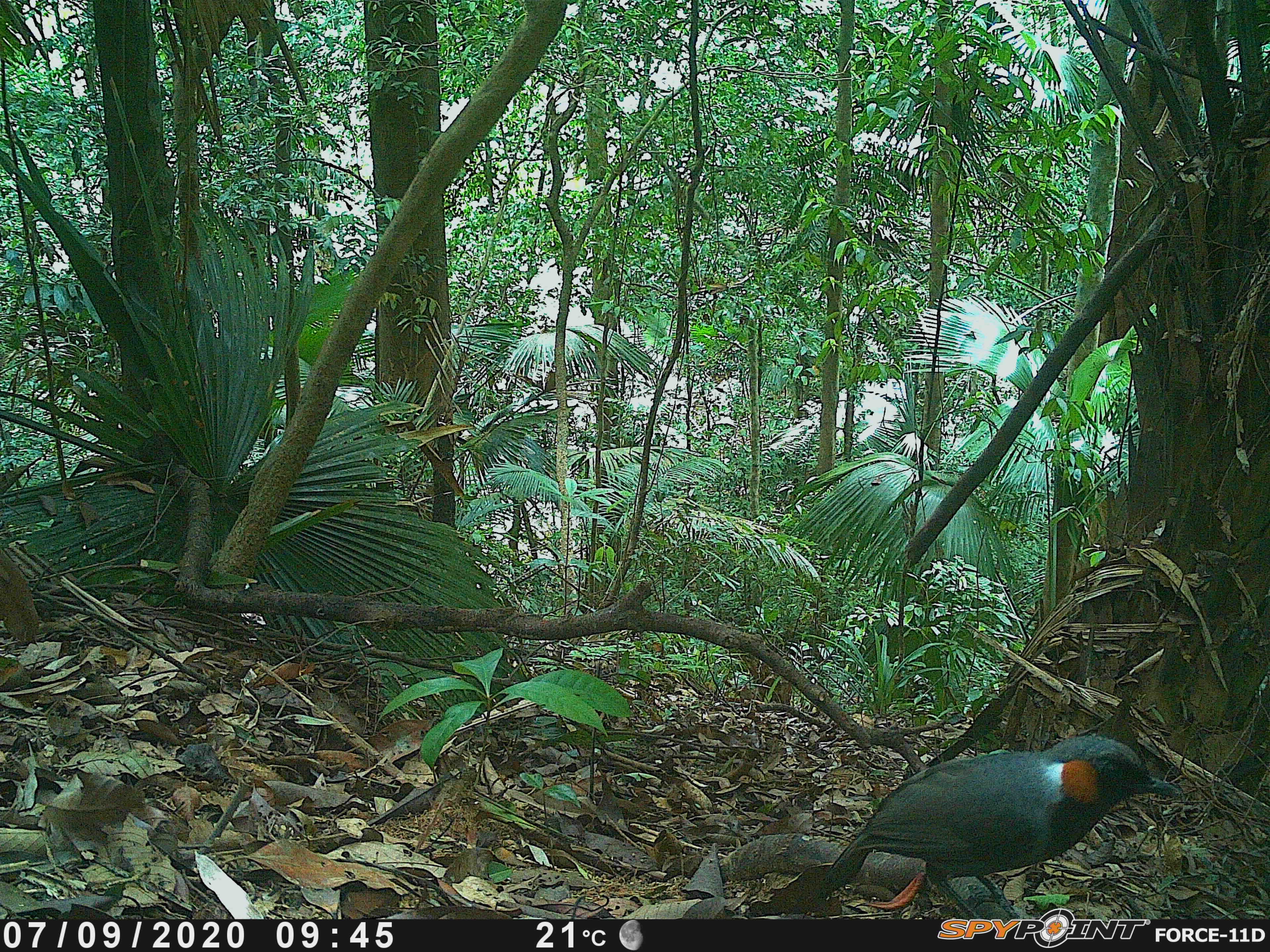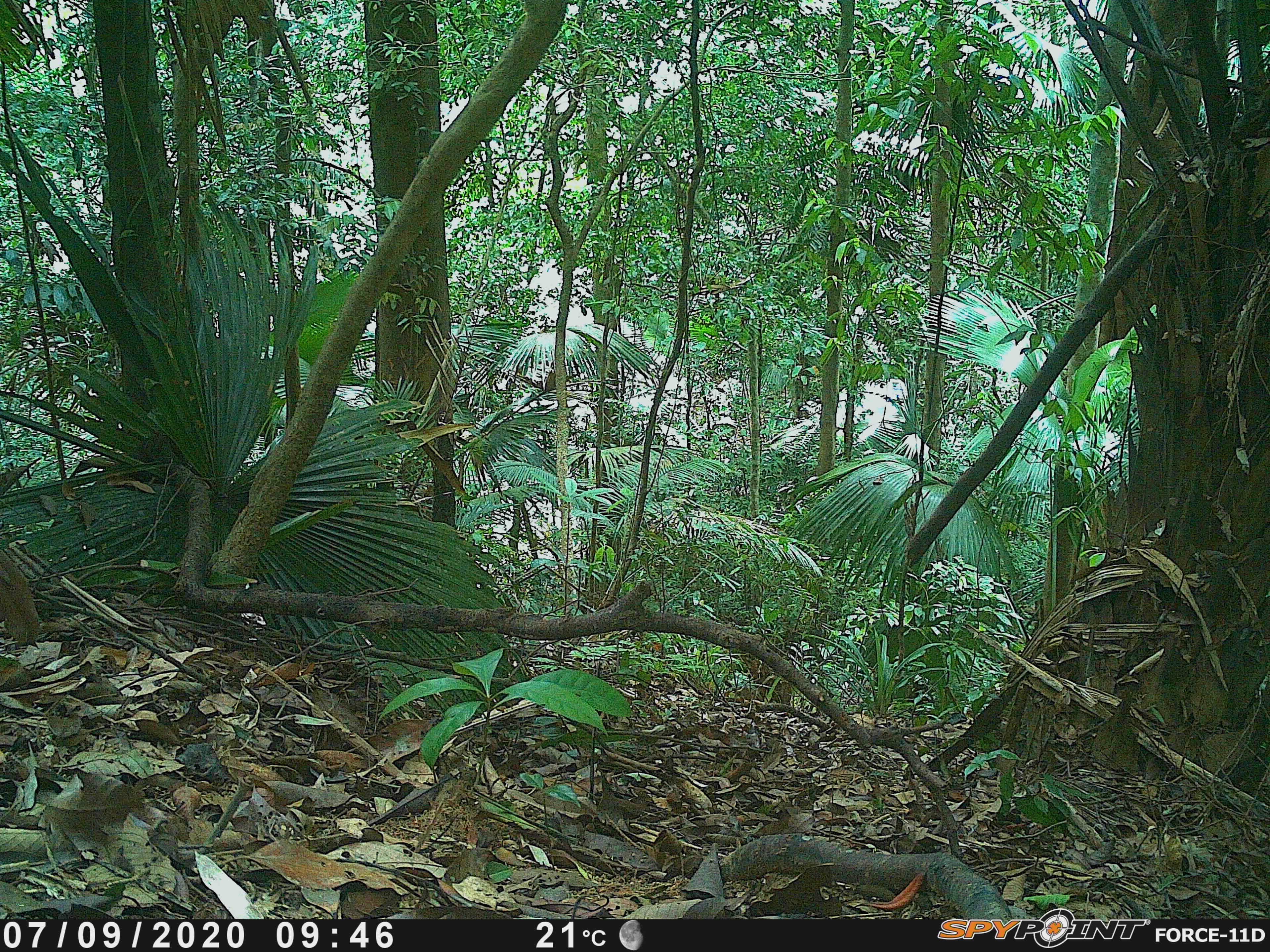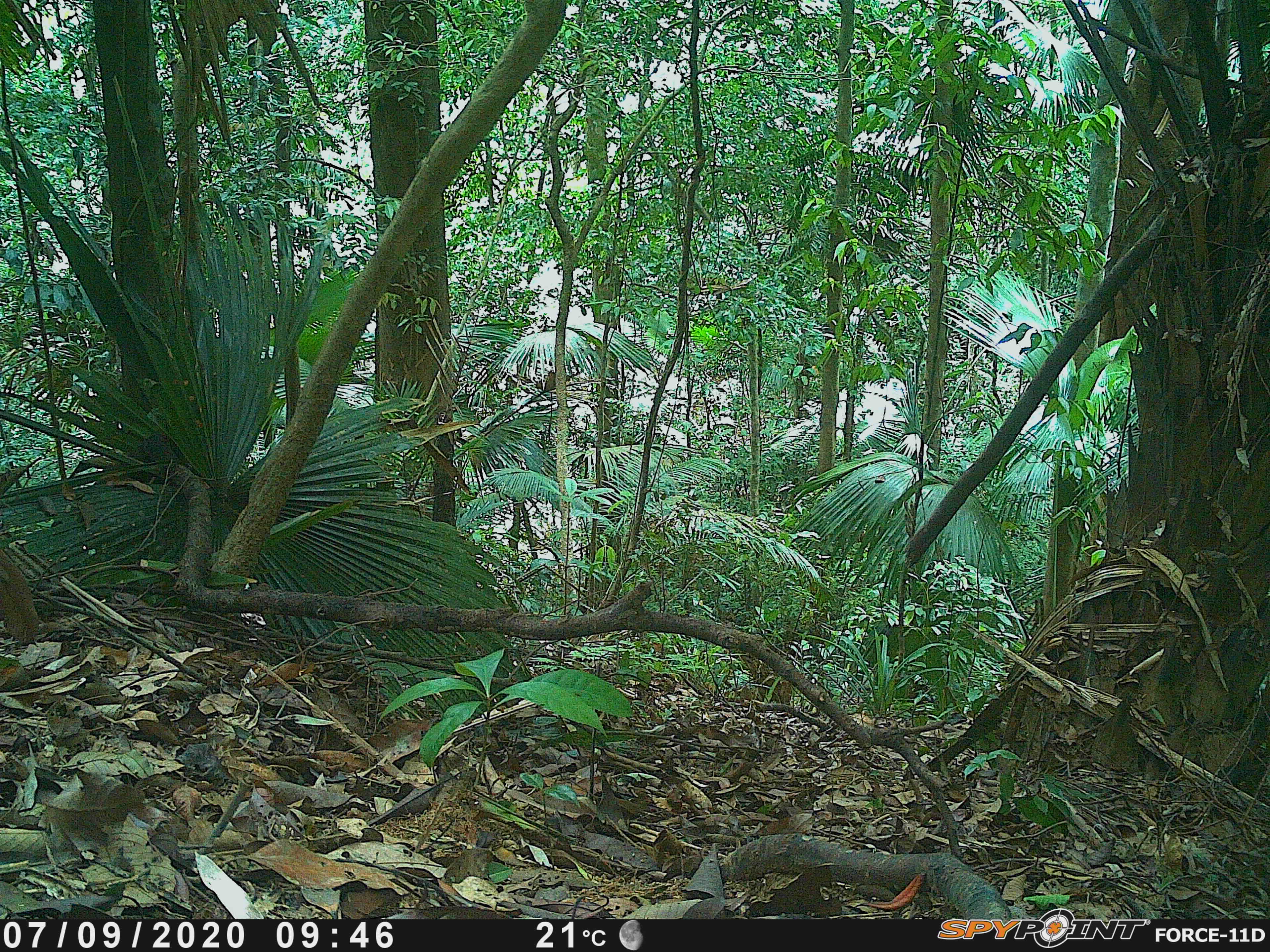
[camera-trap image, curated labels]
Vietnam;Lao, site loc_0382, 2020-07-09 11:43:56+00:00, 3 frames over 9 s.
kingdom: Animalia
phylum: Chordata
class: Aves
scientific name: Aves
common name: bird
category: unidentified bird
Unidentified bird (bird) (Aves). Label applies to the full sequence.